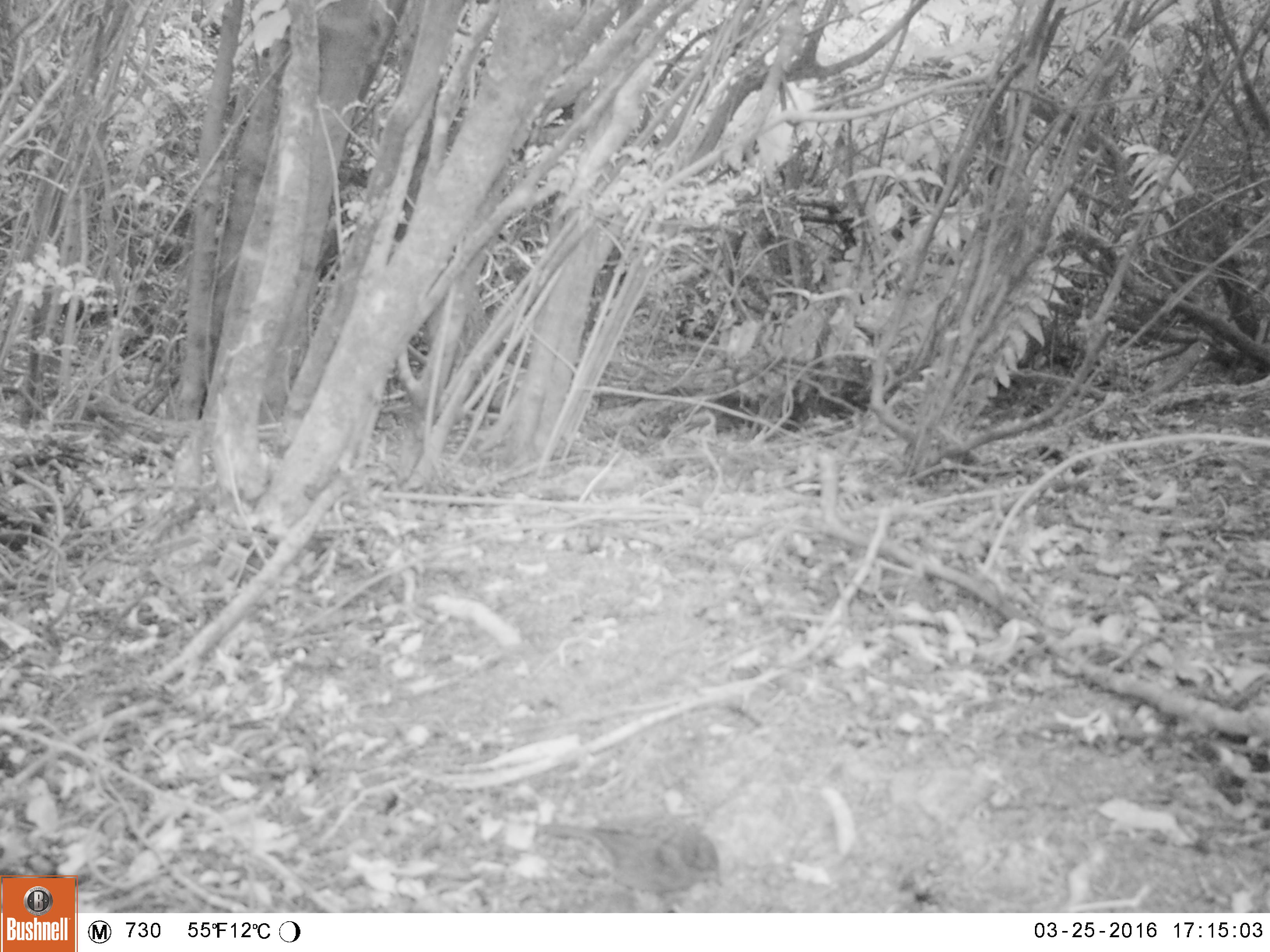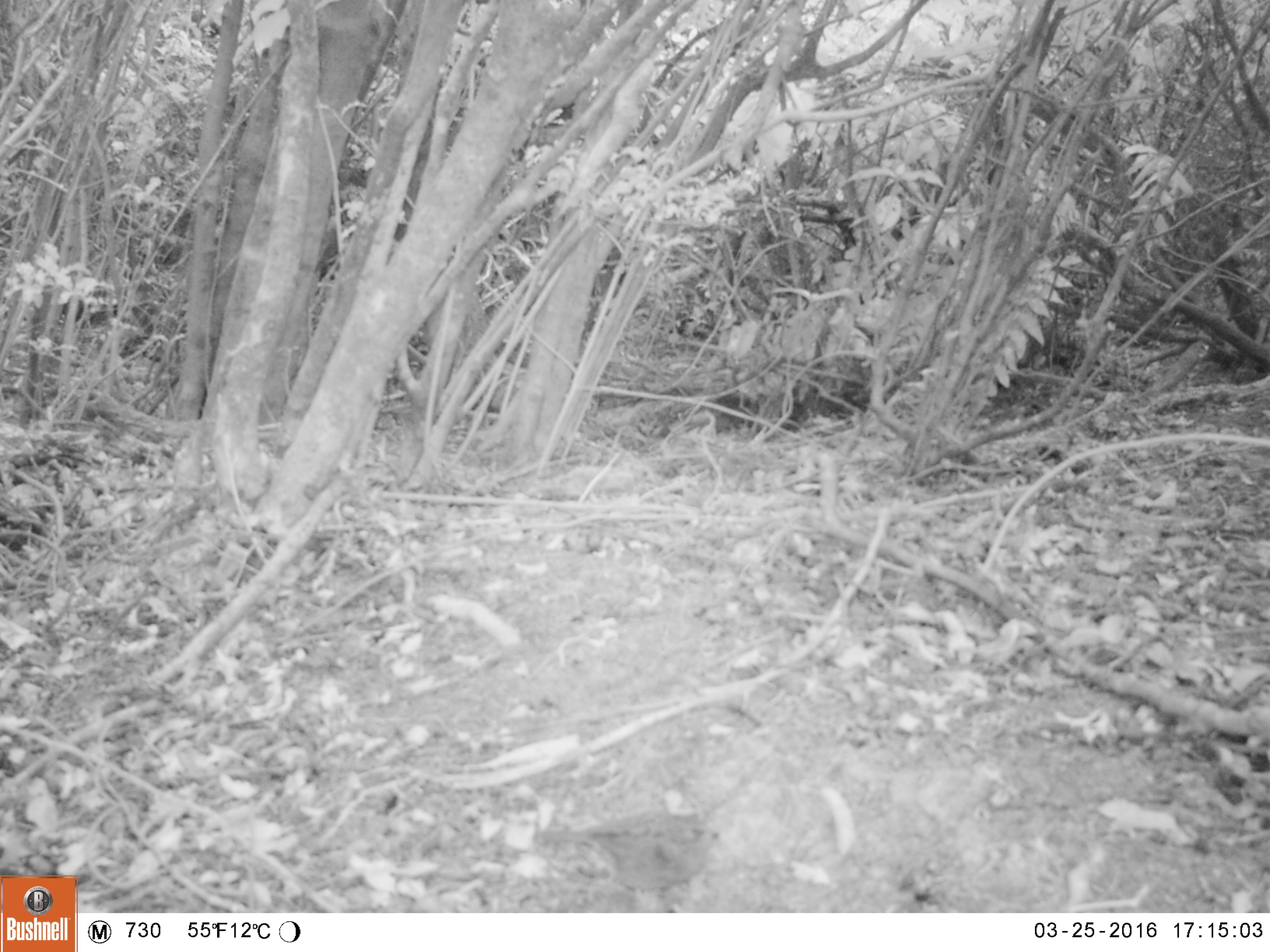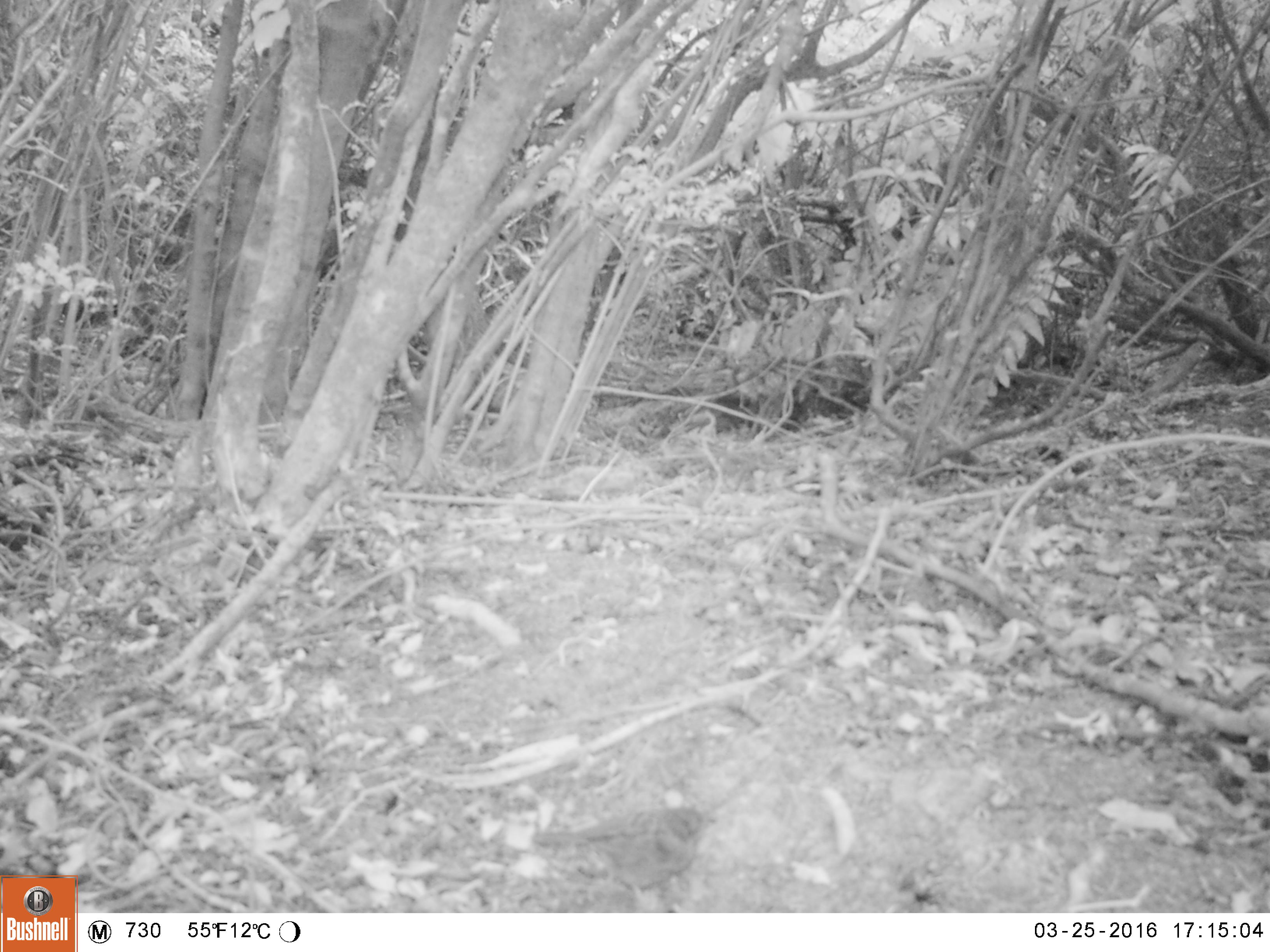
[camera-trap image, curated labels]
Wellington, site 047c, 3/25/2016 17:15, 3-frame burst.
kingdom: Animalia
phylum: Chordata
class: Aves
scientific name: Aves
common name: bird